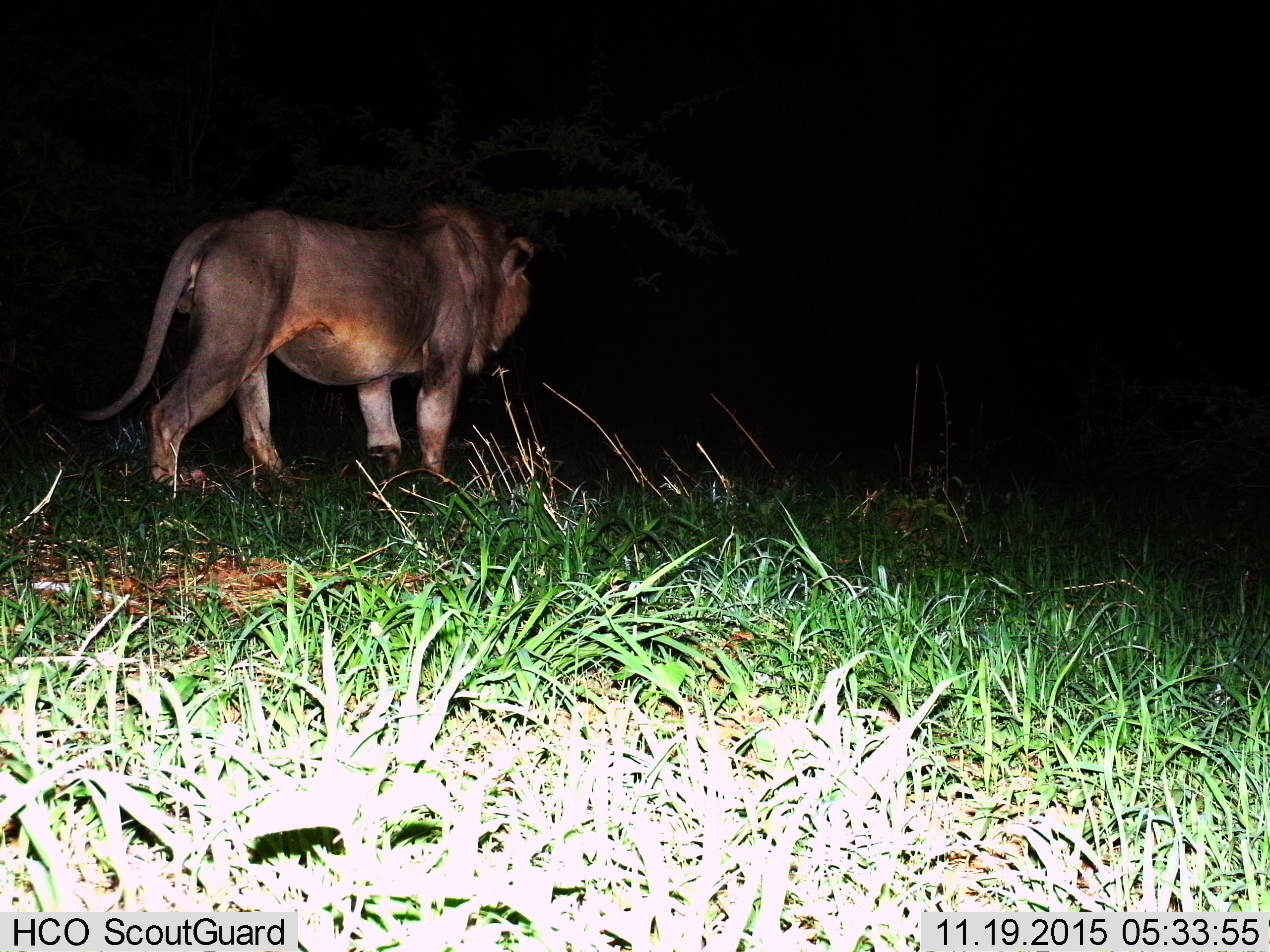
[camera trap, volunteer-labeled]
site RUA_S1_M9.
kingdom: Animalia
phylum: Chordata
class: Mammalia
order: Carnivora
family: Felidae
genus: Panthera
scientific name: Panthera leo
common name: lion male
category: lionmale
Lionmale (lion male) (Panthera leo), count 1. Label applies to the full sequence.